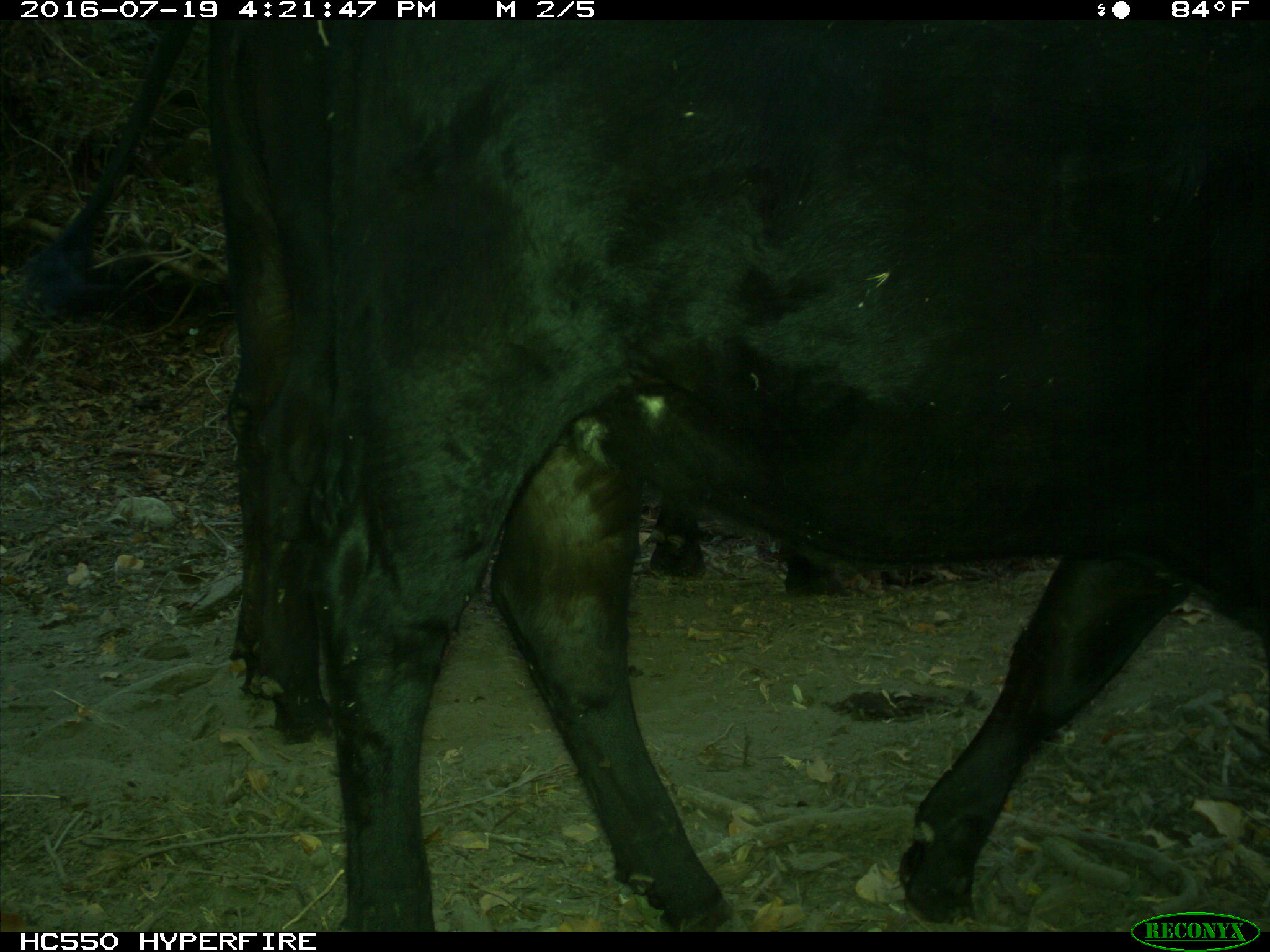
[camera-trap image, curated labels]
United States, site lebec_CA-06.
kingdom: Animalia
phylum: Chordata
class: Mammalia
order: Artiodactyla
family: Bovidae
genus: Bos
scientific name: Bos taurus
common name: domestic cow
Bos taurus (domestic cow).